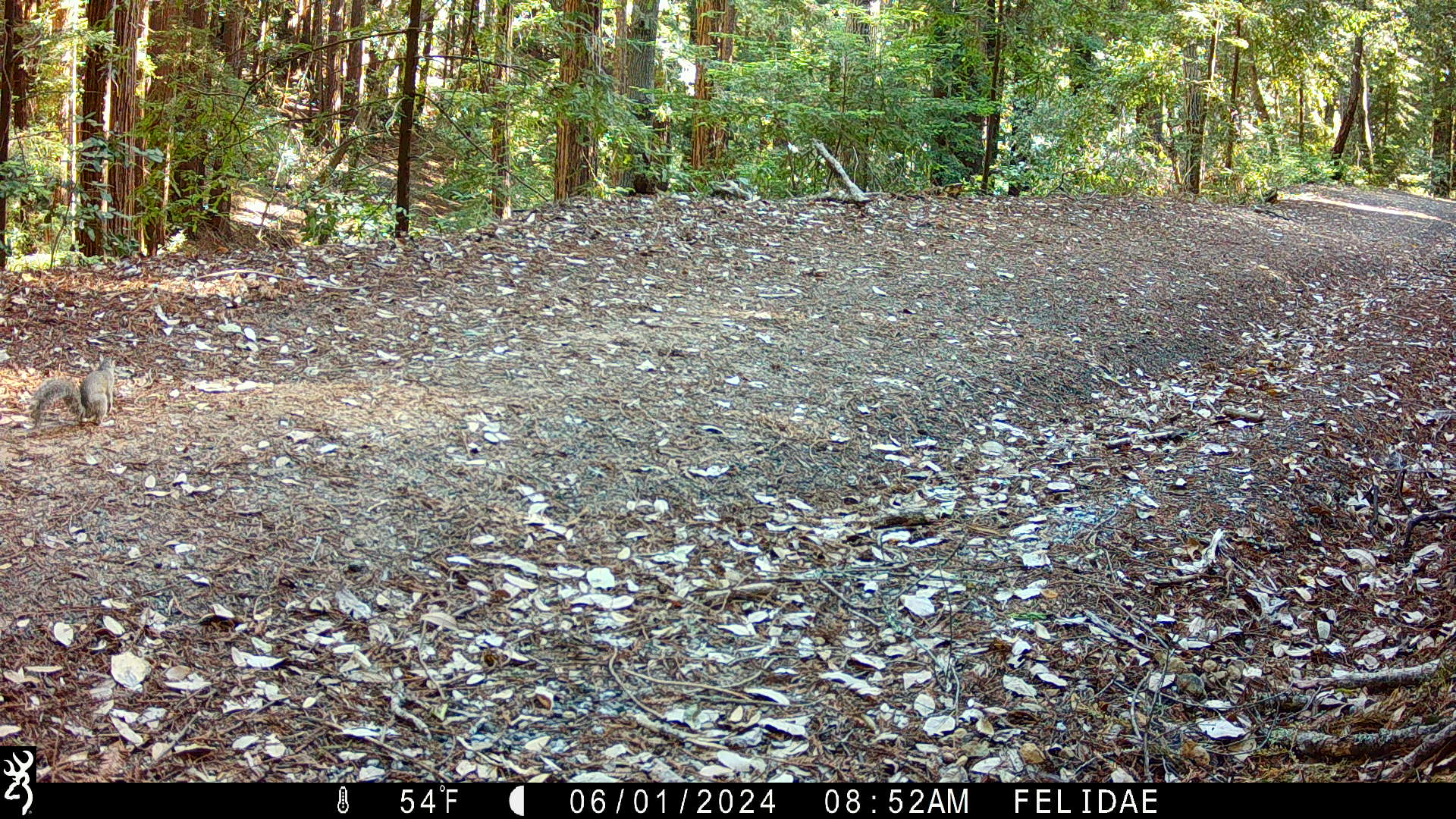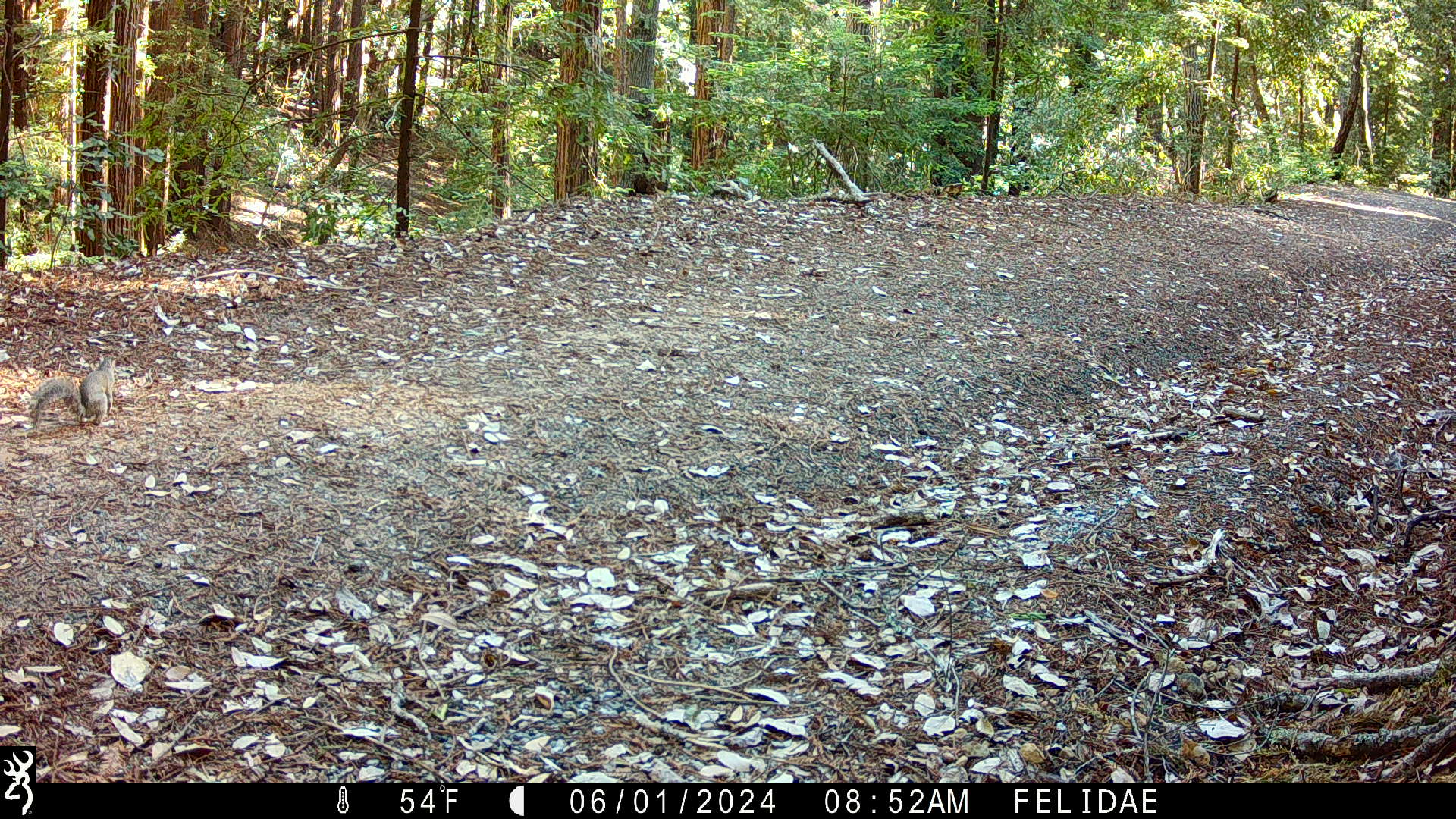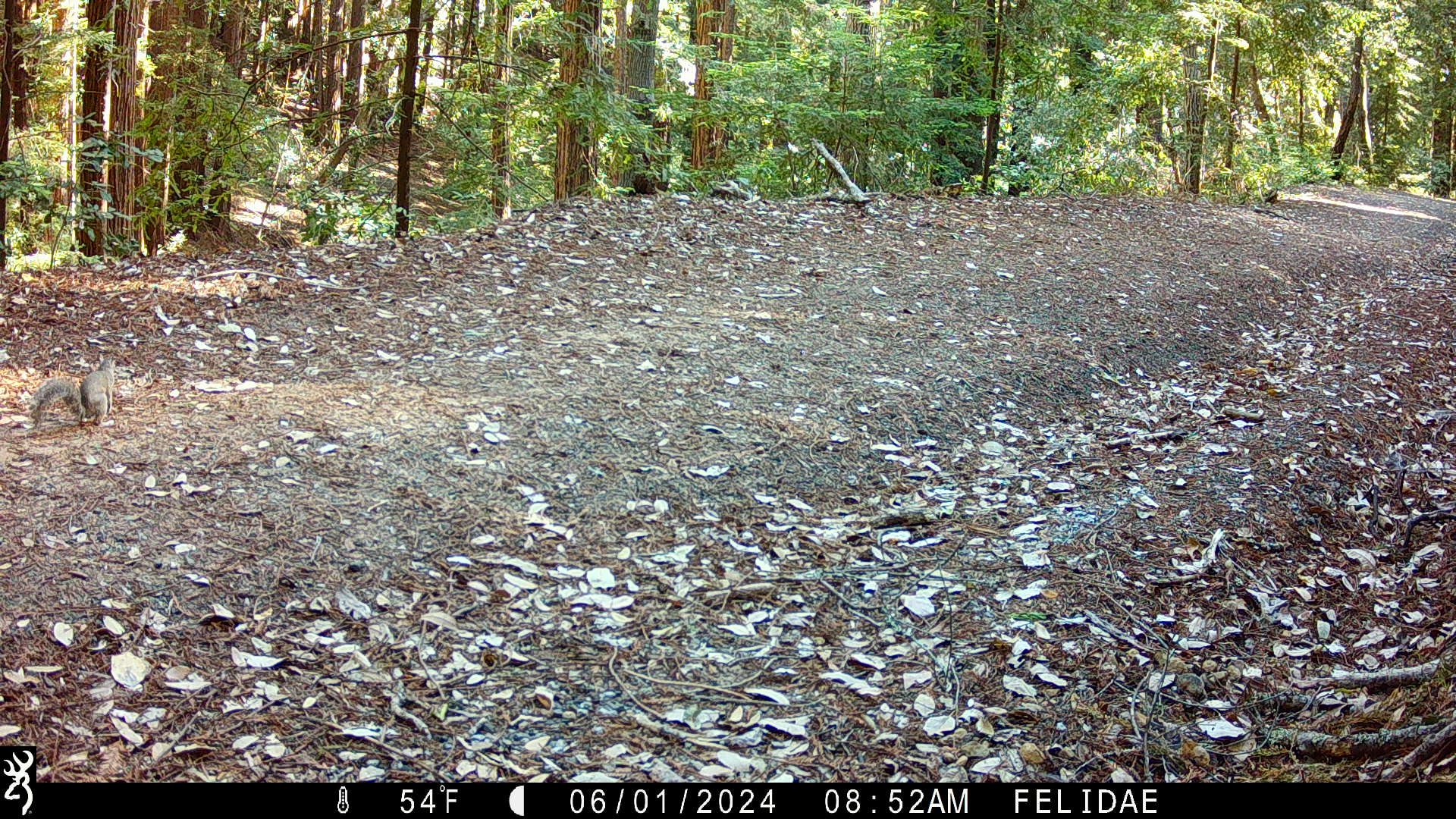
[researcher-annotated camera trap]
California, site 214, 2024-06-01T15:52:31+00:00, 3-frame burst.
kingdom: Animalia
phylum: Chordata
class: Mammalia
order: Rodentia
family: Sciuridae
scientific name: Sciuridae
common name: squirrel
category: unknown squirrel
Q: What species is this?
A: Unknown squirrel (squirrel) (Sciuridae).